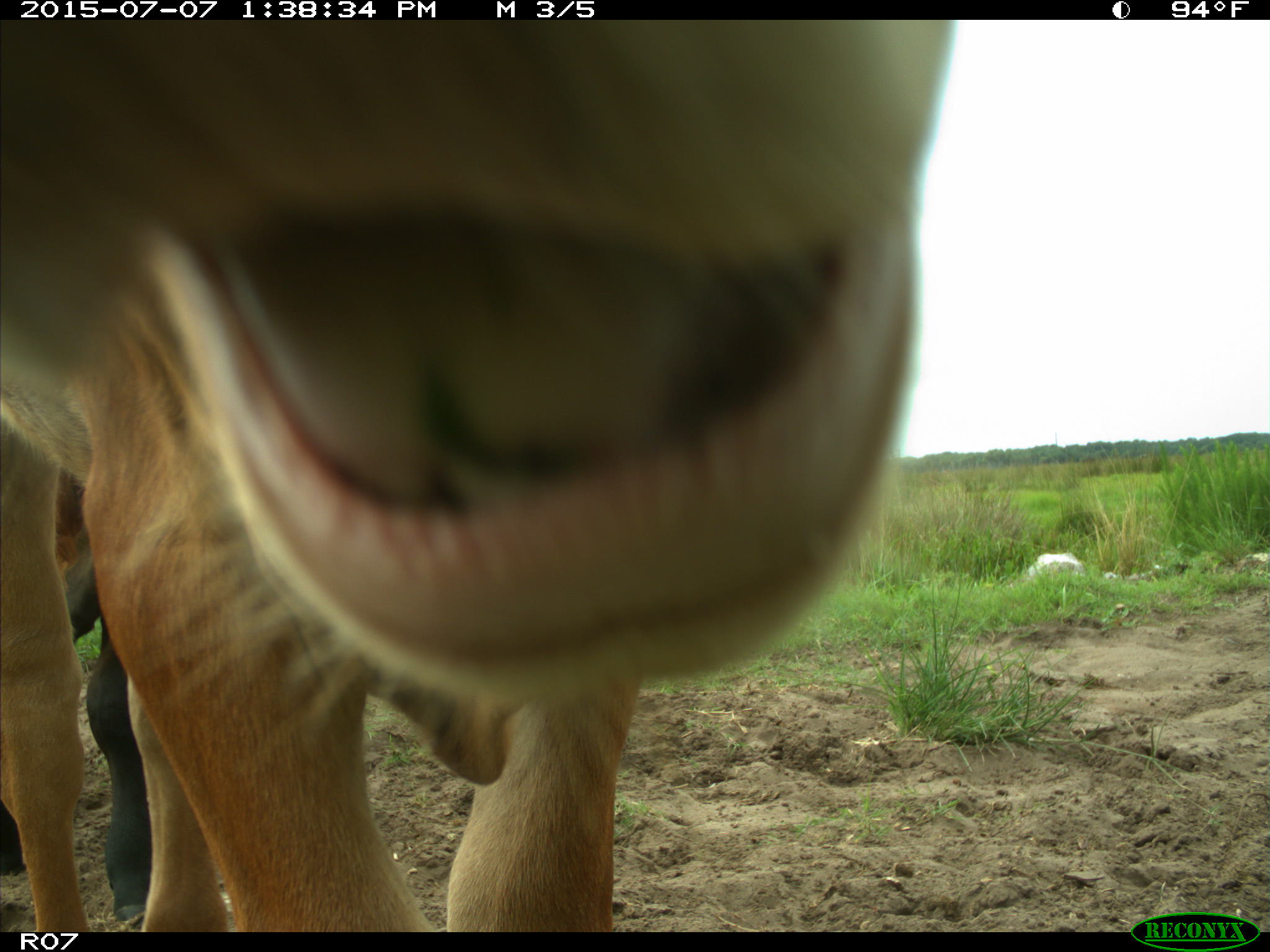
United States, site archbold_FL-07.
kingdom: Animalia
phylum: Chordata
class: Mammalia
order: Artiodactyla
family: Bovidae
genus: Bos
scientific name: Bos taurus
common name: domestic cow